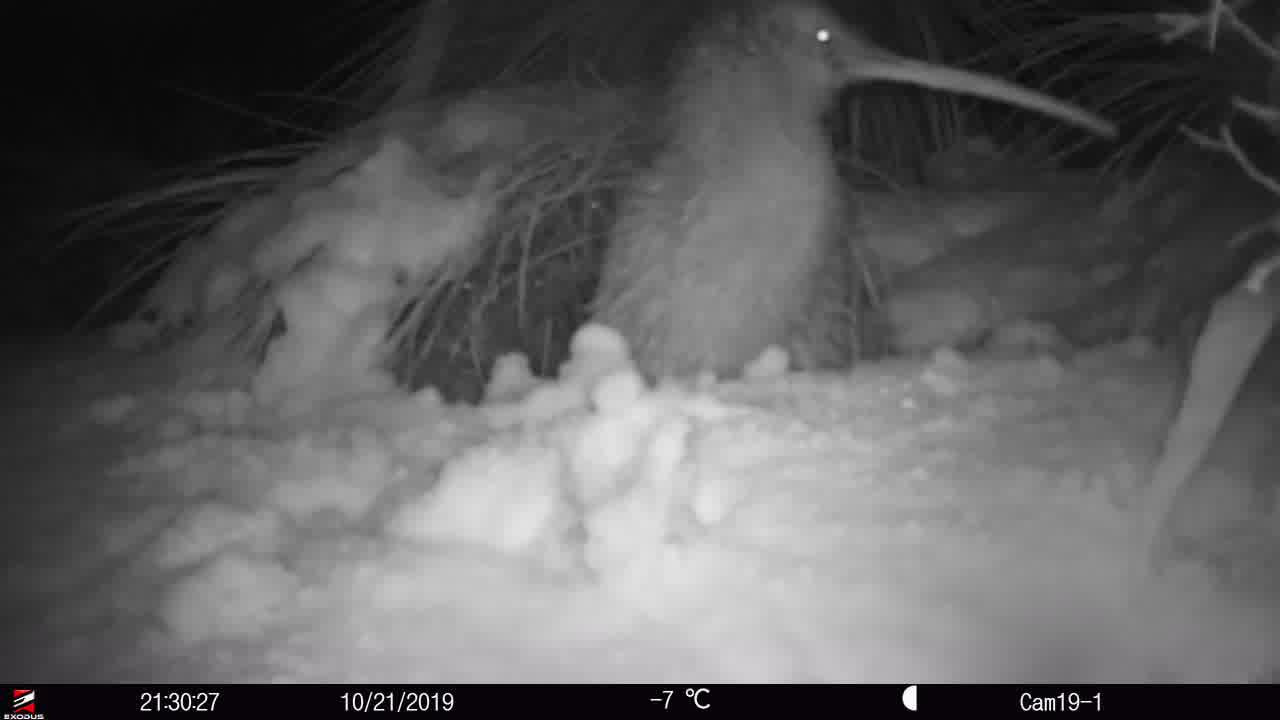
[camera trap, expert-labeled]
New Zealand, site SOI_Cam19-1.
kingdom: Animalia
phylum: Chordata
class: Aves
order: Apterygiformes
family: Apterygidae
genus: Apteryx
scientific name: Apteryx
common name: kiwi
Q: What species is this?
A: Kiwi (Apteryx).